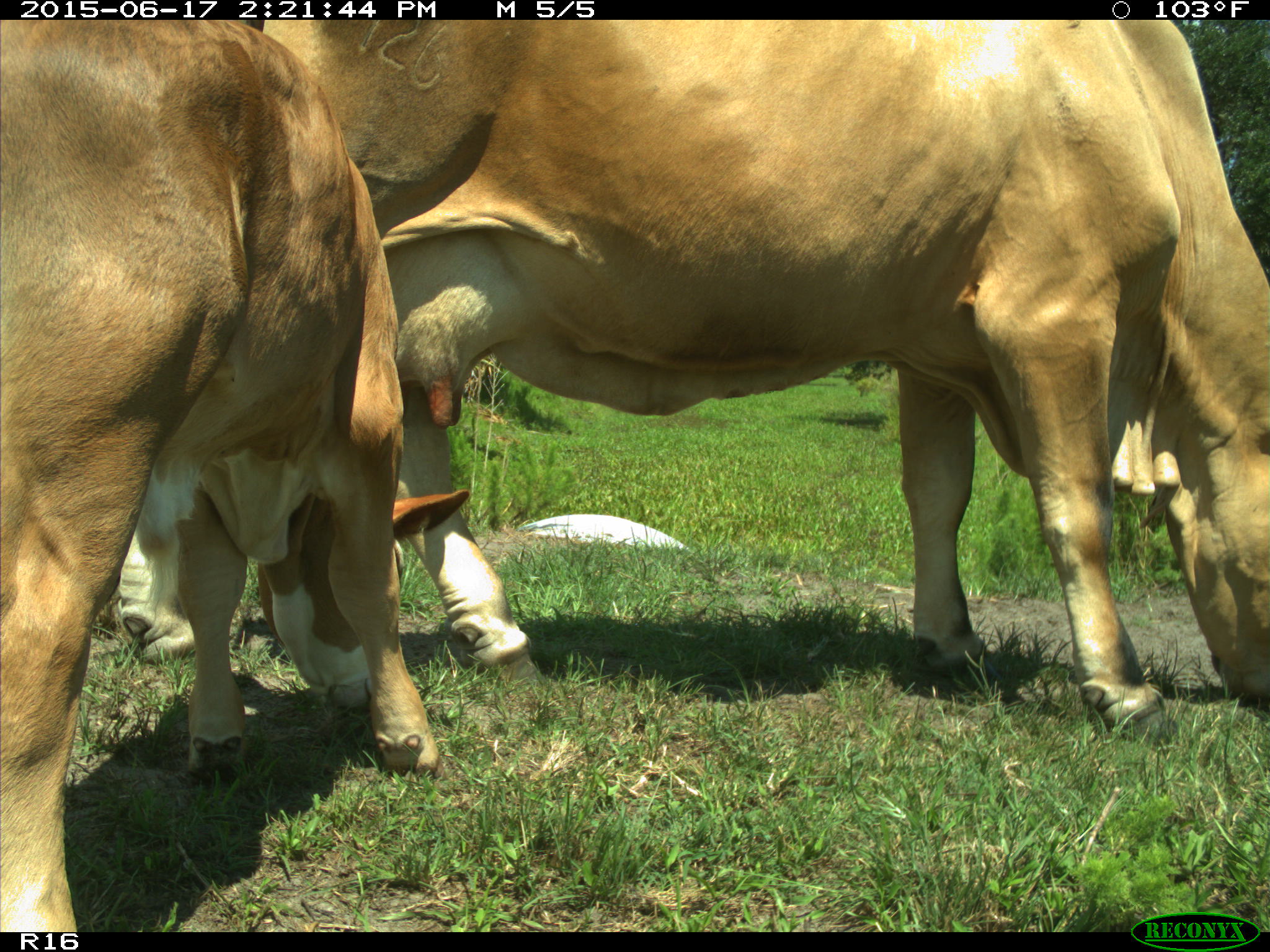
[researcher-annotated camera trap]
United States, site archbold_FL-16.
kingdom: Animalia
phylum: Chordata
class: Mammalia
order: Artiodactyla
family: Bovidae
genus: Bos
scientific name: Bos taurus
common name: domestic cow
Bos taurus (domestic cow).